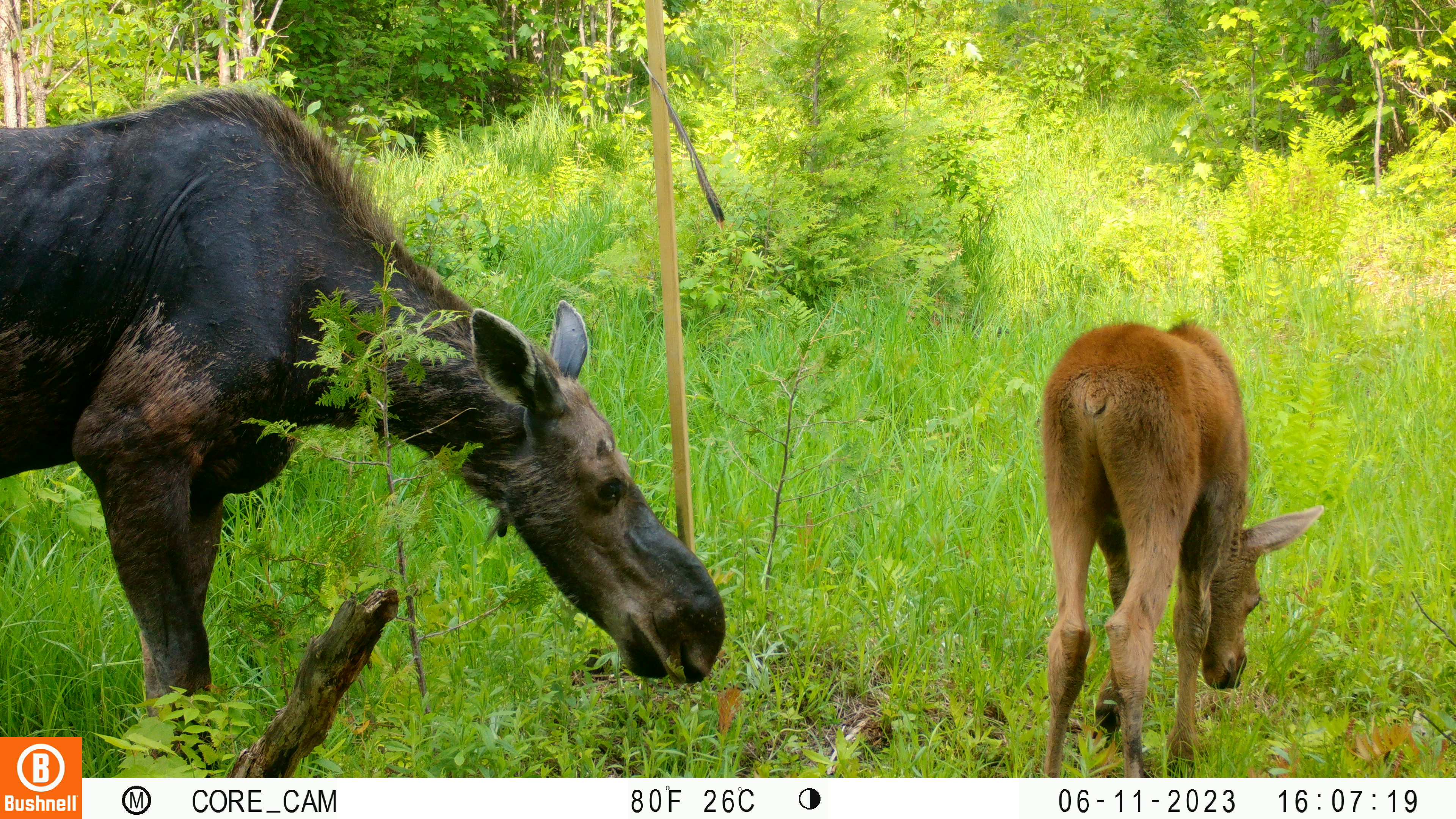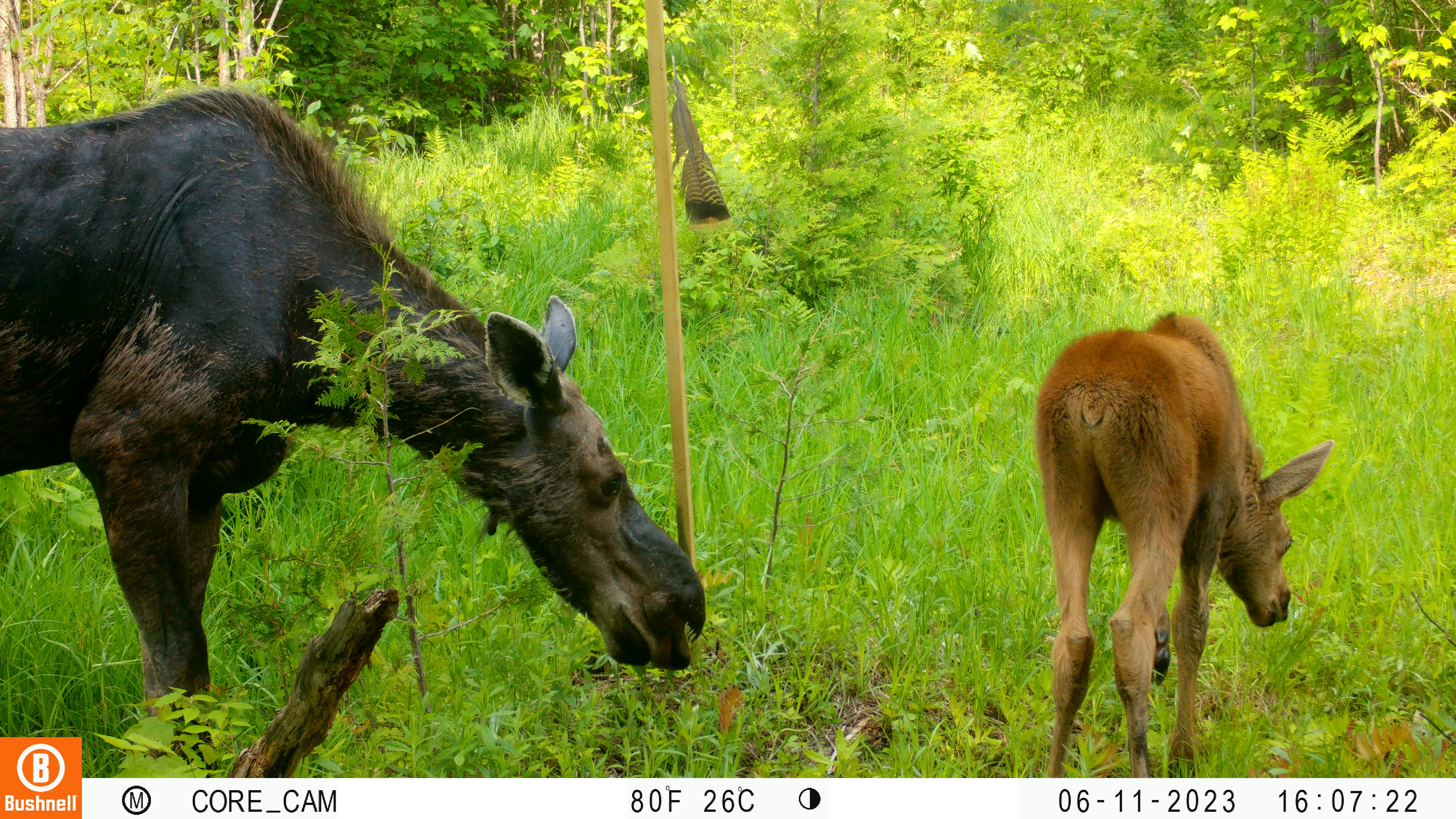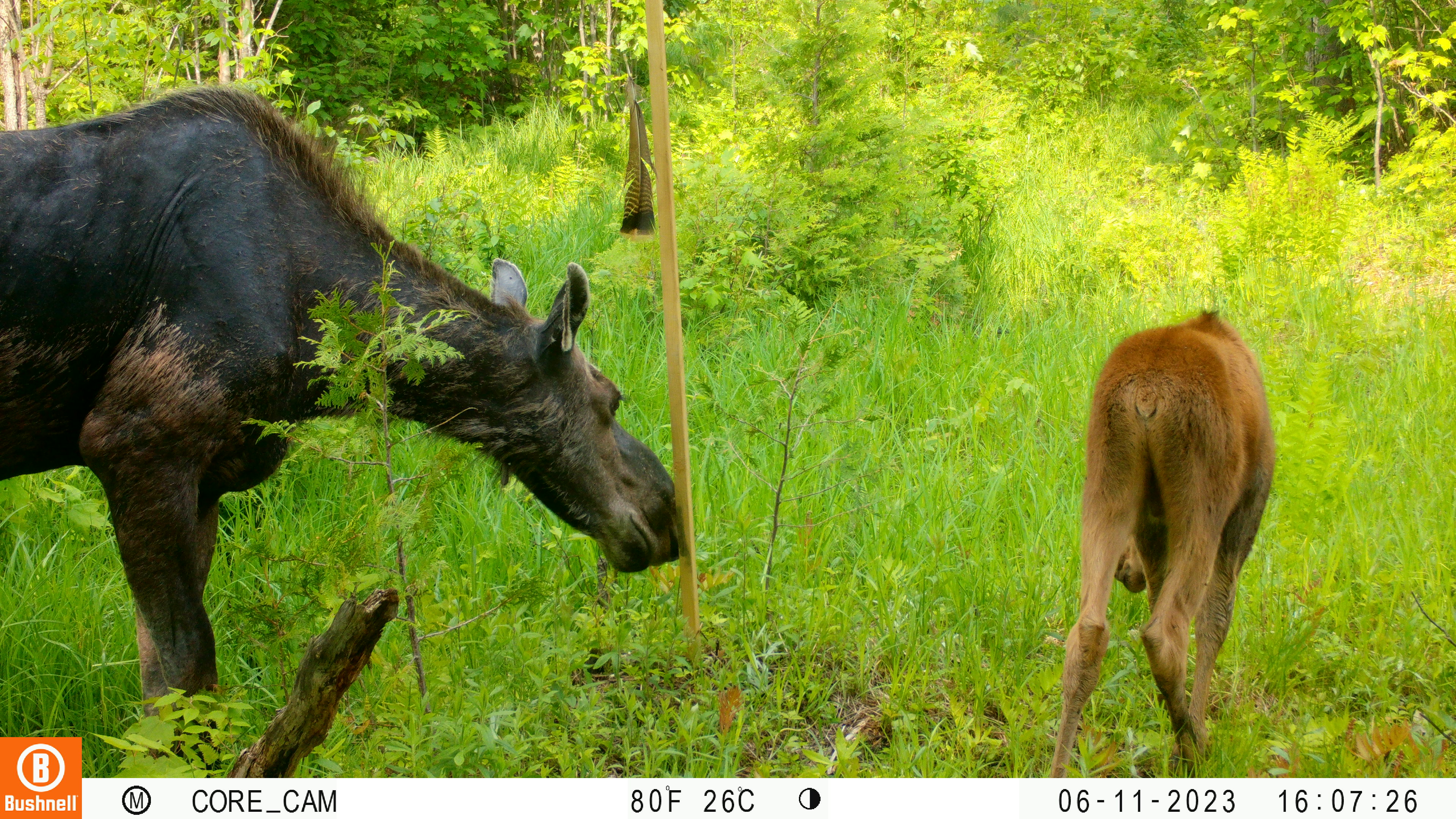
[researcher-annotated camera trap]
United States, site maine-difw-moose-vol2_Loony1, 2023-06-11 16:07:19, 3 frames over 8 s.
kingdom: Animalia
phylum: Chordata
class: Mammalia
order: Artiodactyla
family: Cervidae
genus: Alces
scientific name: Alces alces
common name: moose